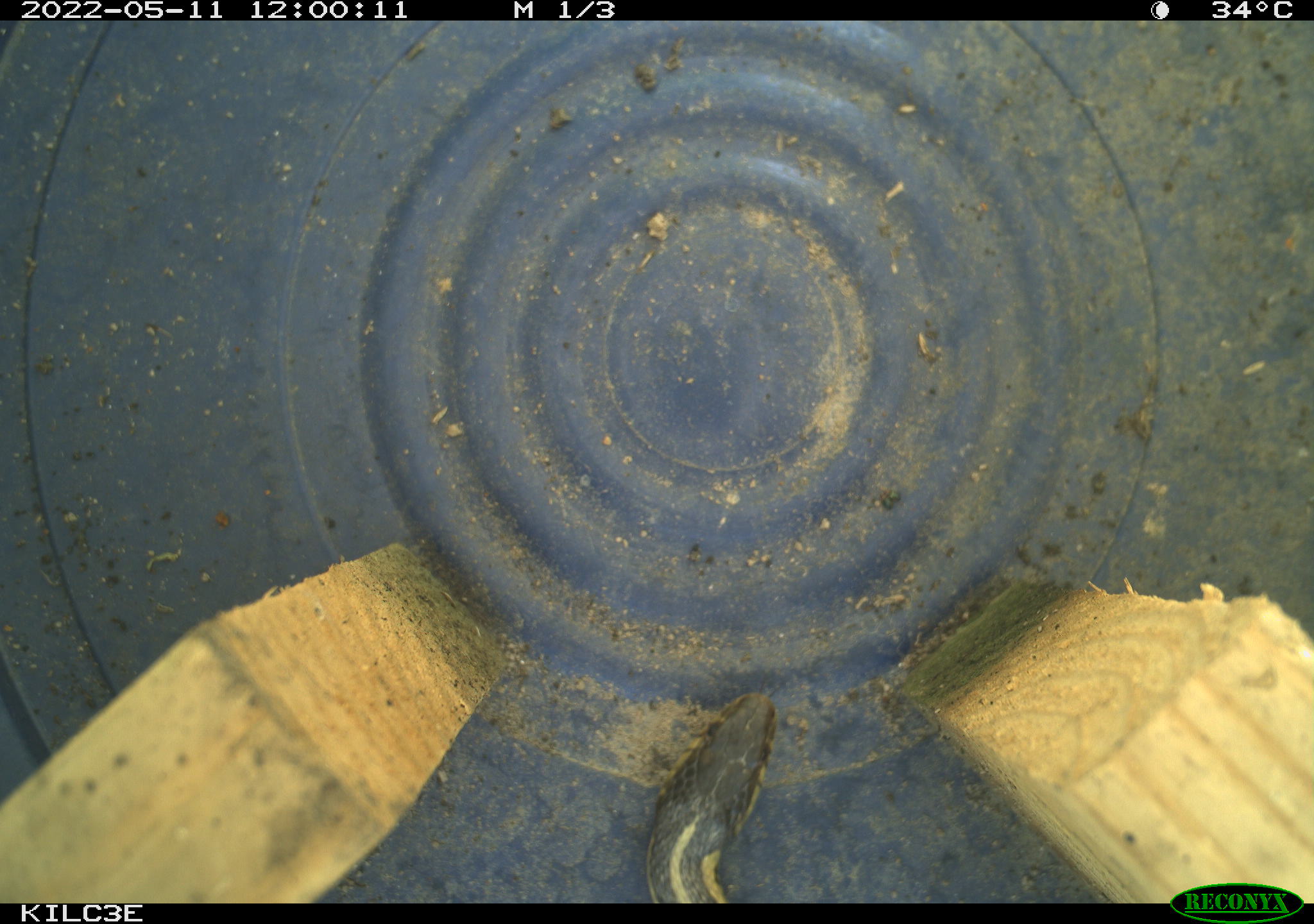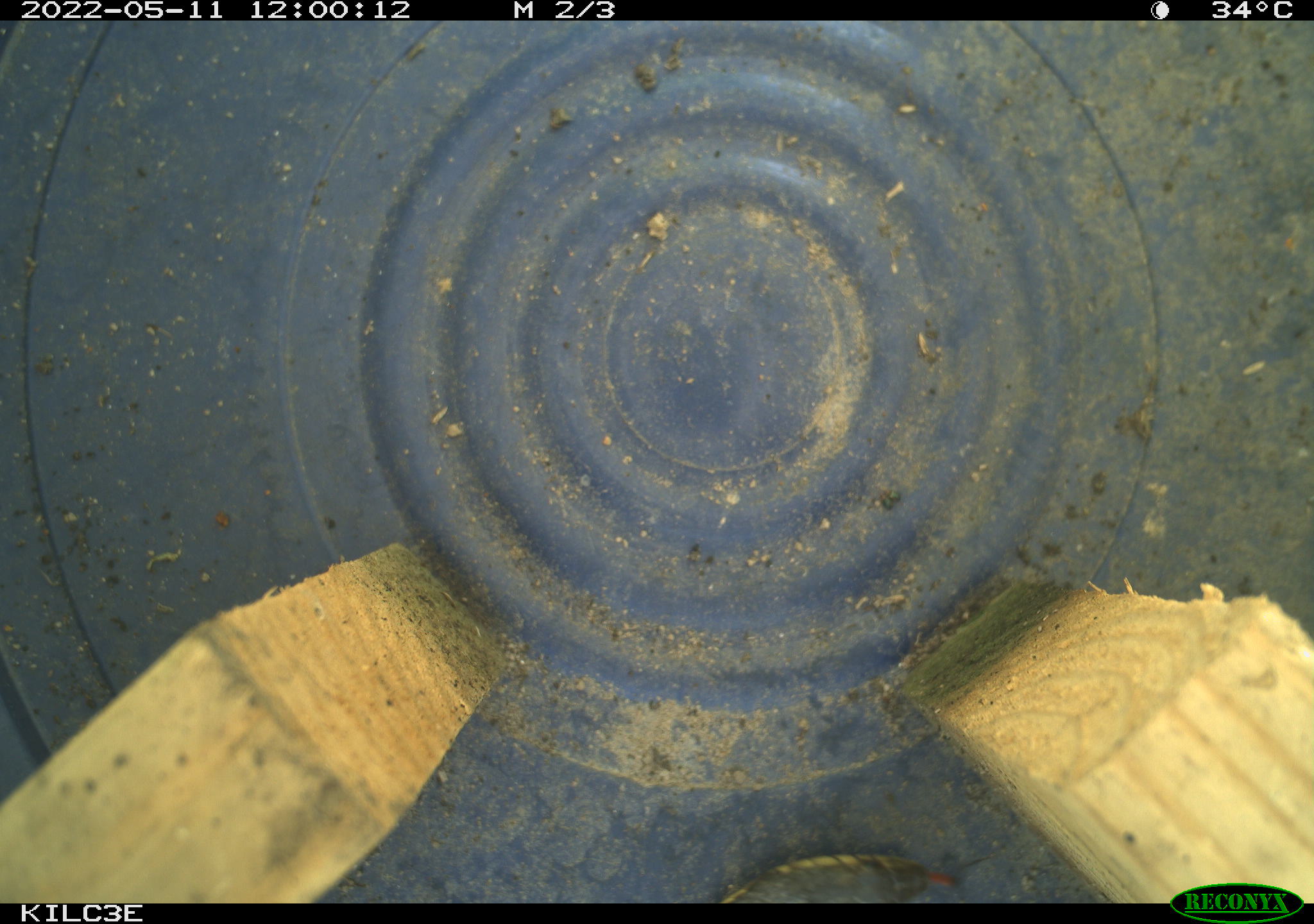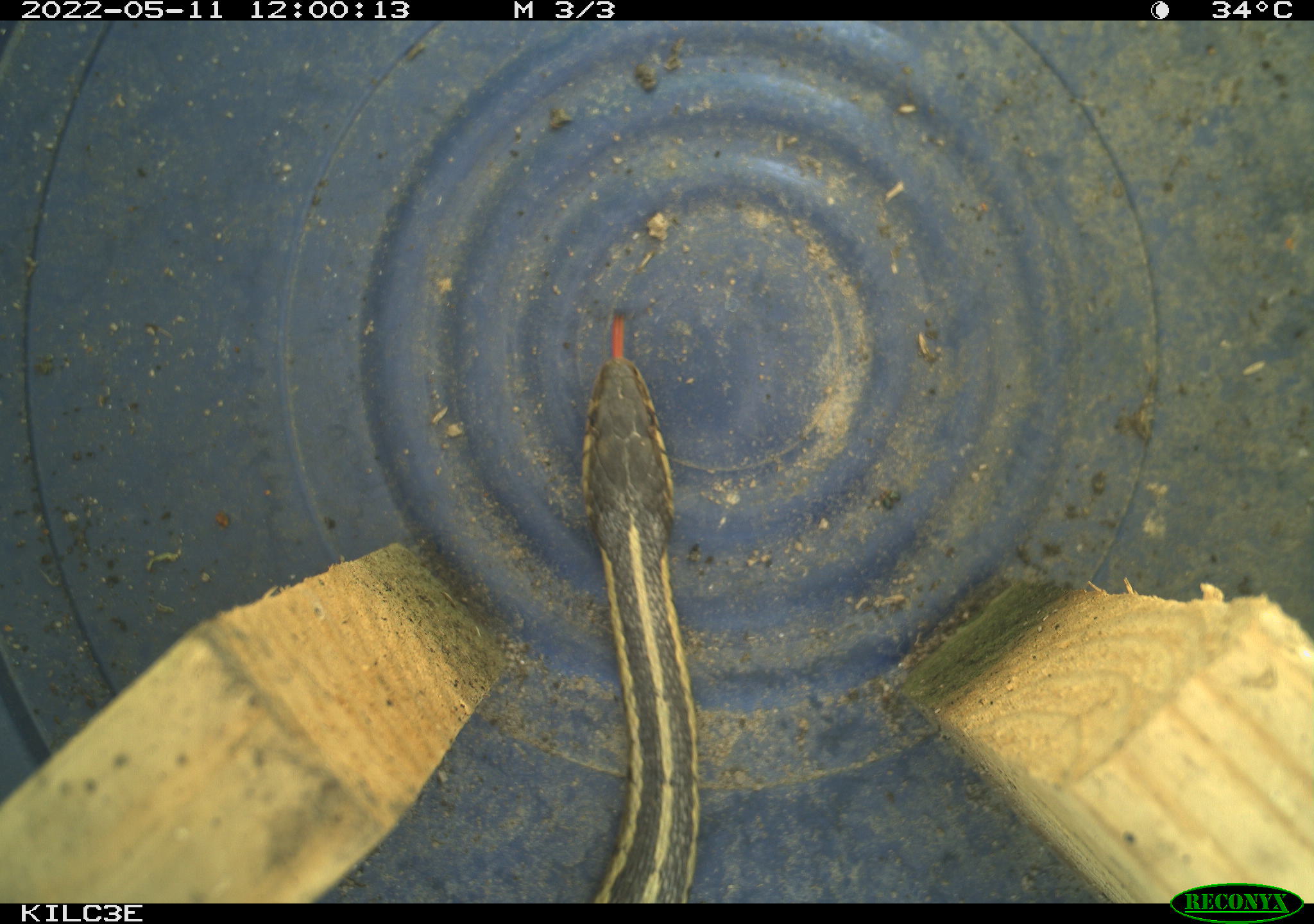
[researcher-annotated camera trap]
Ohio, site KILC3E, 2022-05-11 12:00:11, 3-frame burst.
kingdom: Animalia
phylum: Chordata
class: Reptilia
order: Squamata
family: Colubridae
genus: Thamnophis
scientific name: Thamnophis sirtalis sirtalis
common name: eastern gartersnake